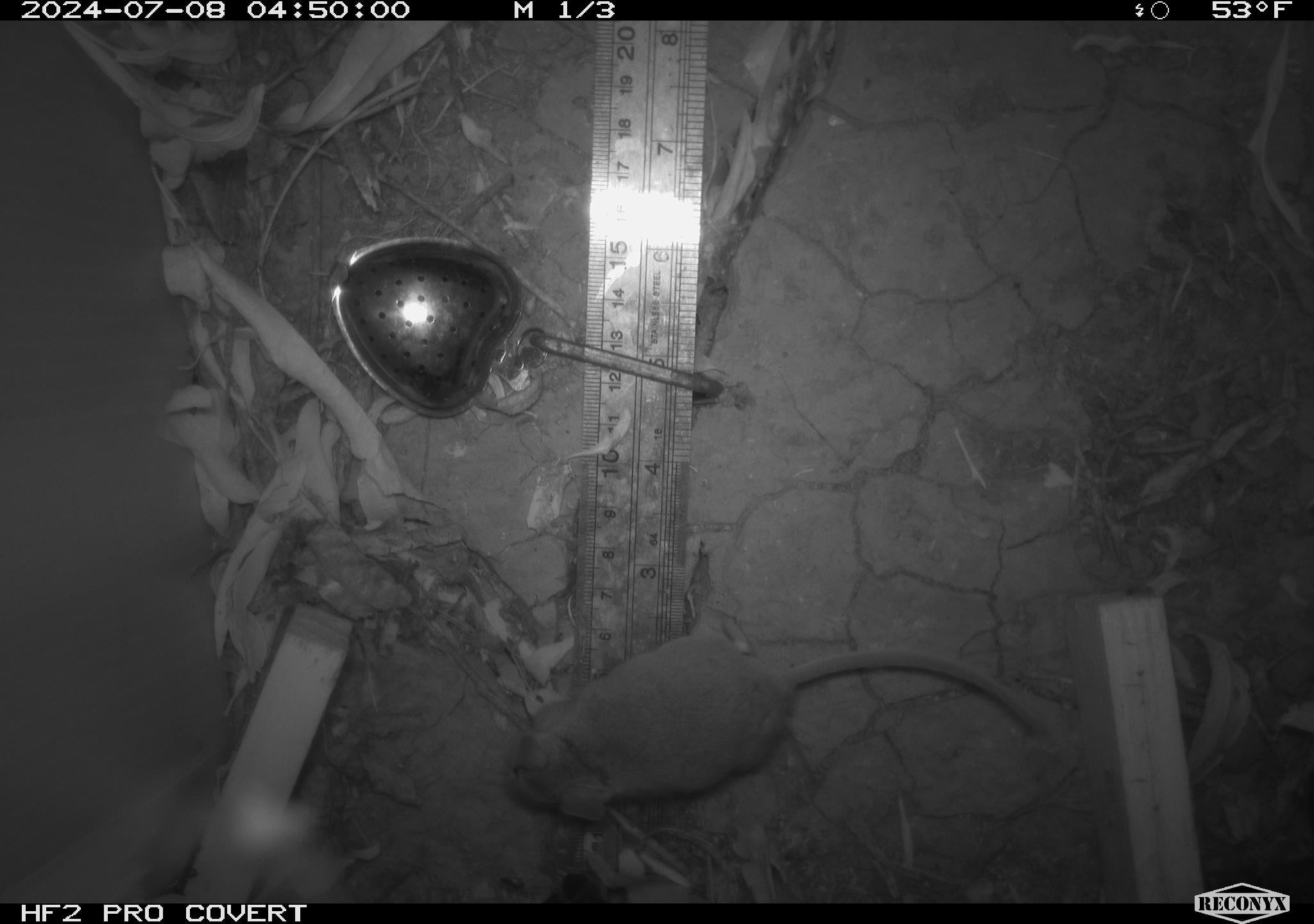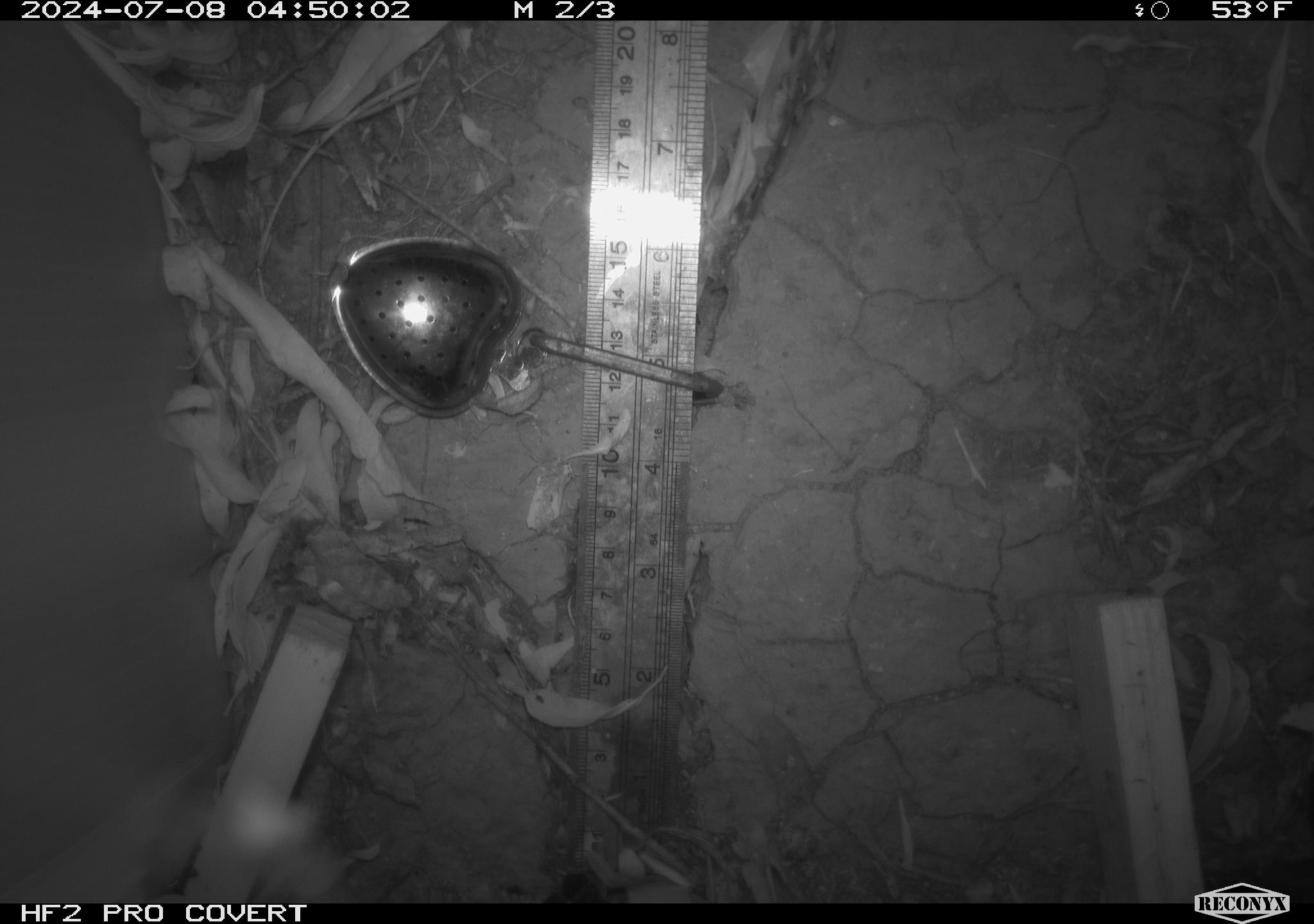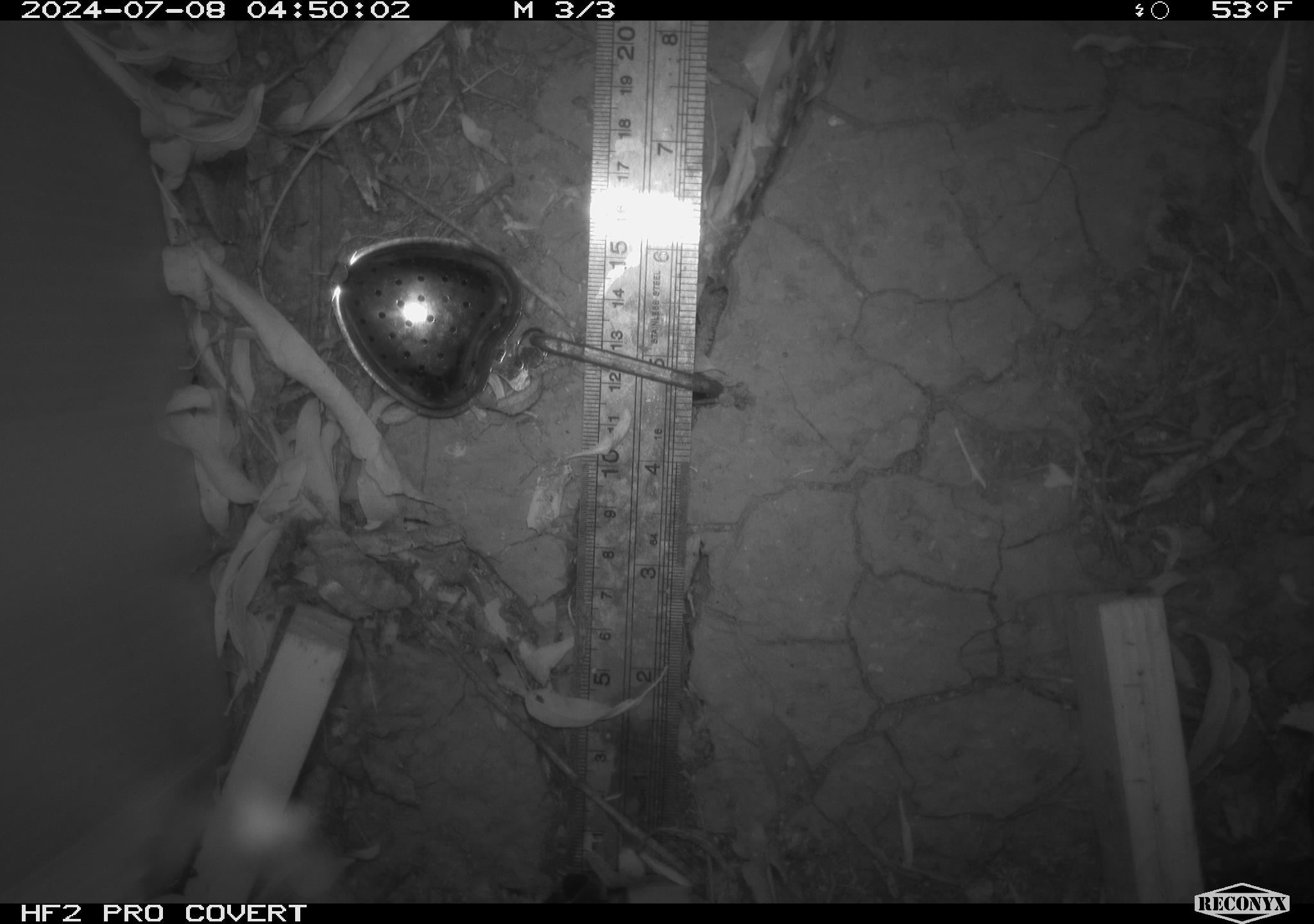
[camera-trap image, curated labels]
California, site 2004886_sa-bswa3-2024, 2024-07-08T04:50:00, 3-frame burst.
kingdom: Animalia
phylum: Chordata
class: Mammalia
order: Rodentia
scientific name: Rodentia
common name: mouse species